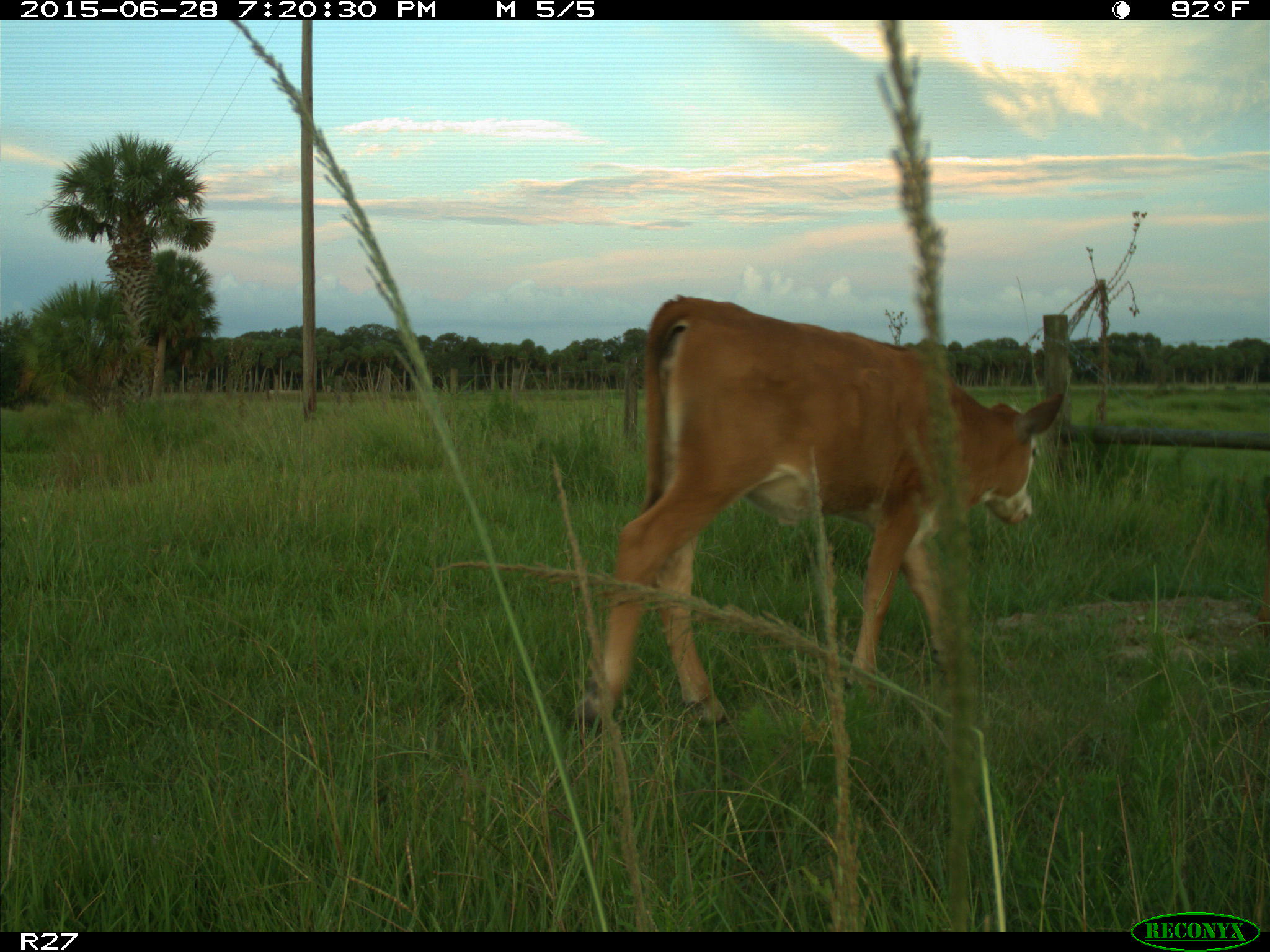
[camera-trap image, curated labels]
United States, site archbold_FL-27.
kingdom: Animalia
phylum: Chordata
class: Mammalia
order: Artiodactyla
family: Bovidae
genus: Bos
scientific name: Bos taurus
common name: domestic cow